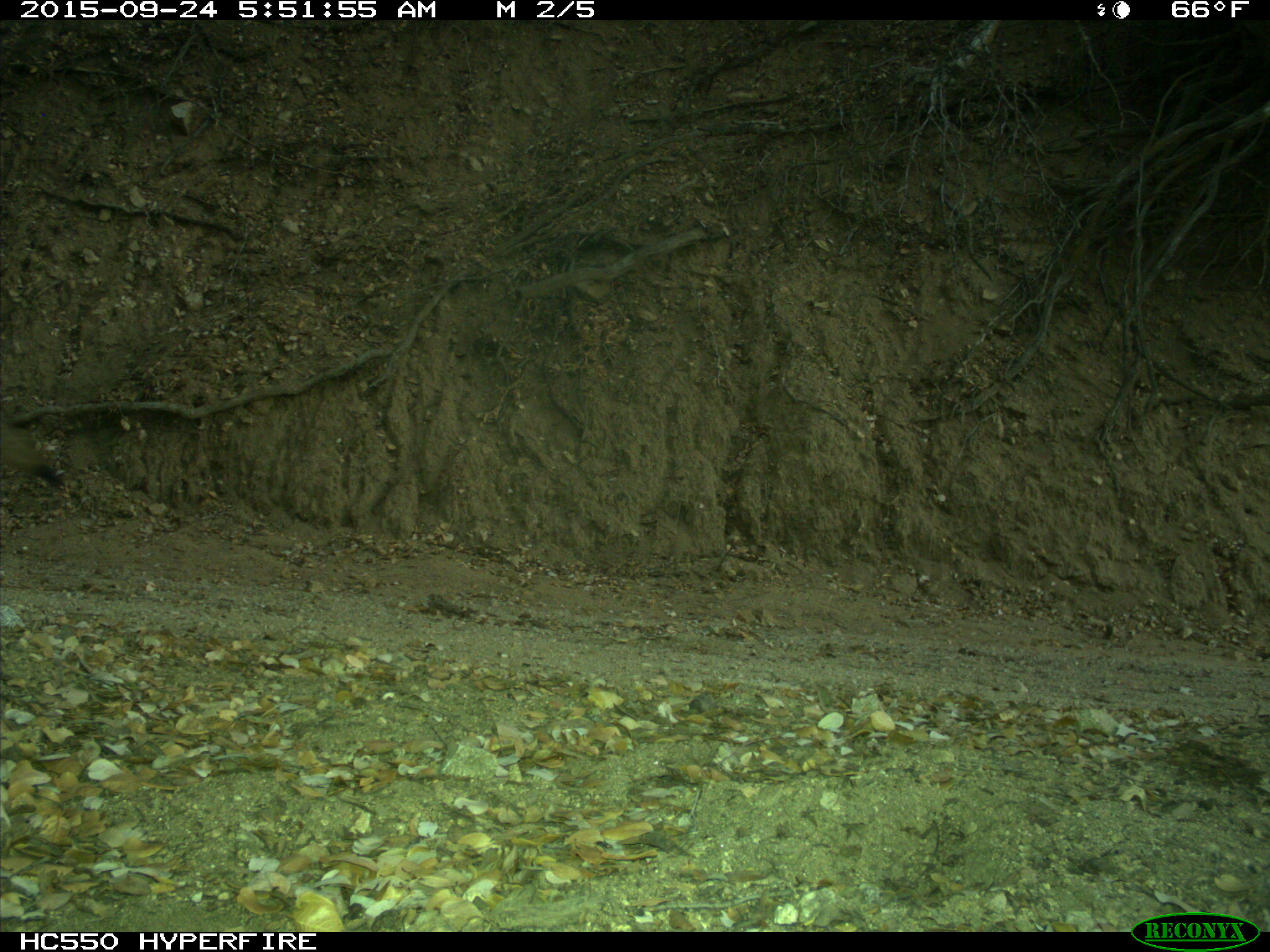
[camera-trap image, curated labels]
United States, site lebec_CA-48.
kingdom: Animalia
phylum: Chordata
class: Mammalia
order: Carnivora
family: Canidae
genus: Canis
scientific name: Canis latrans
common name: coyote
Canis latrans (coyote).